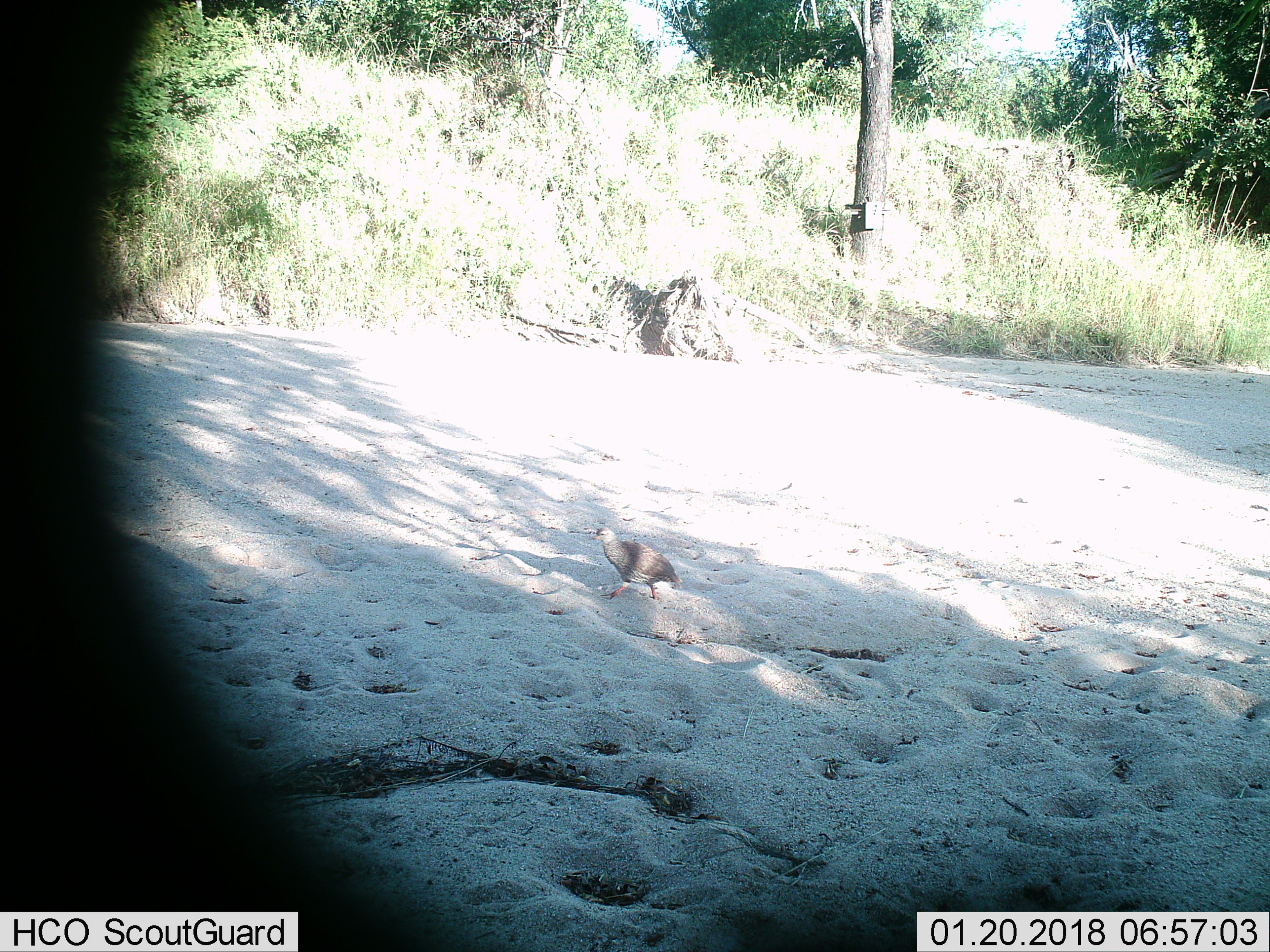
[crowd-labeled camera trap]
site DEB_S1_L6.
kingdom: Animalia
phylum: Chordata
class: Aves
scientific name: Aves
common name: bird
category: birdother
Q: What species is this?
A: Birdother (bird) (Aves).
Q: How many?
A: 1.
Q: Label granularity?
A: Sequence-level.